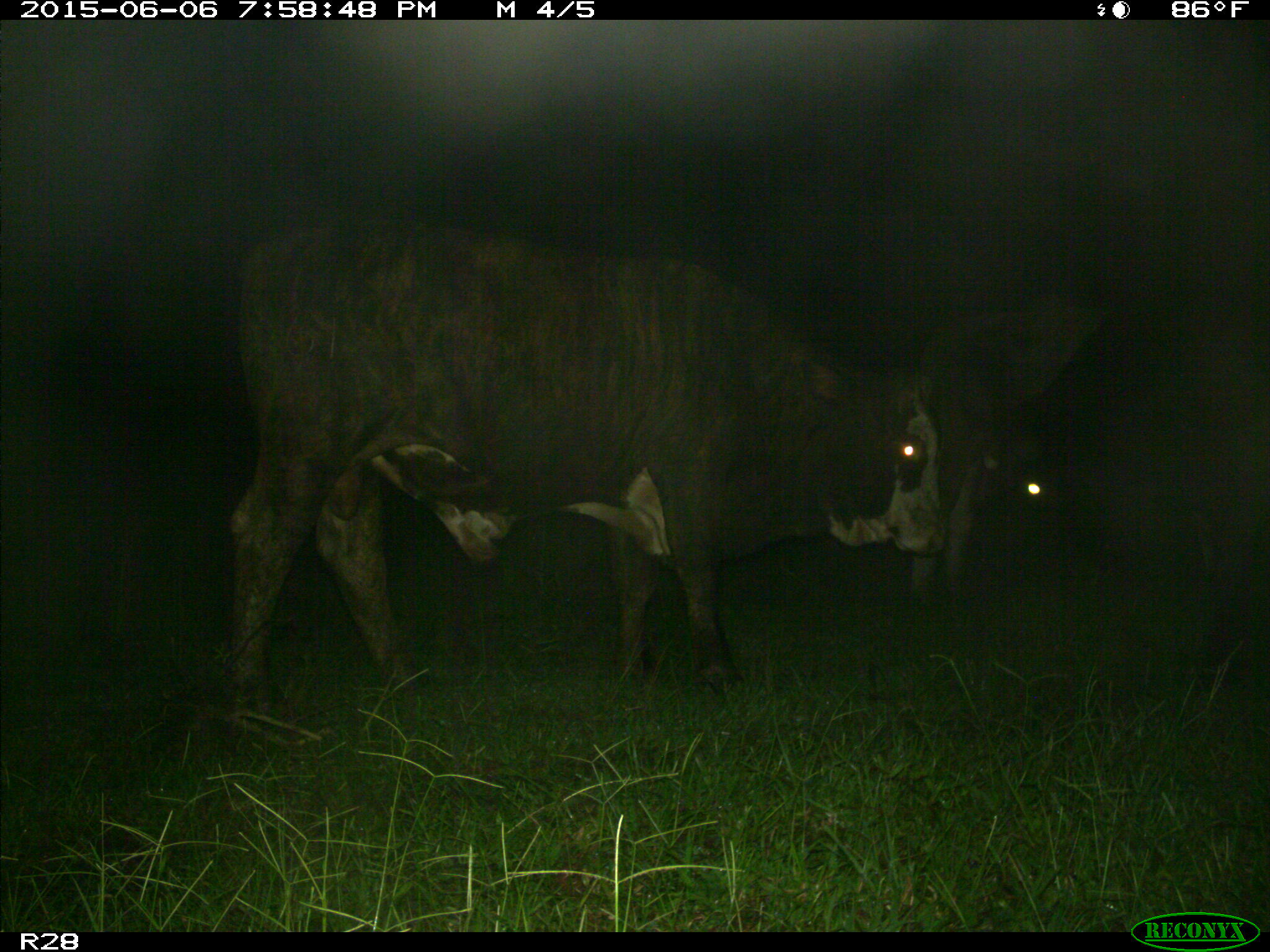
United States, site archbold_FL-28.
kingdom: Animalia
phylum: Chordata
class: Mammalia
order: Artiodactyla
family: Bovidae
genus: Bos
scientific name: Bos taurus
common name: domestic cow